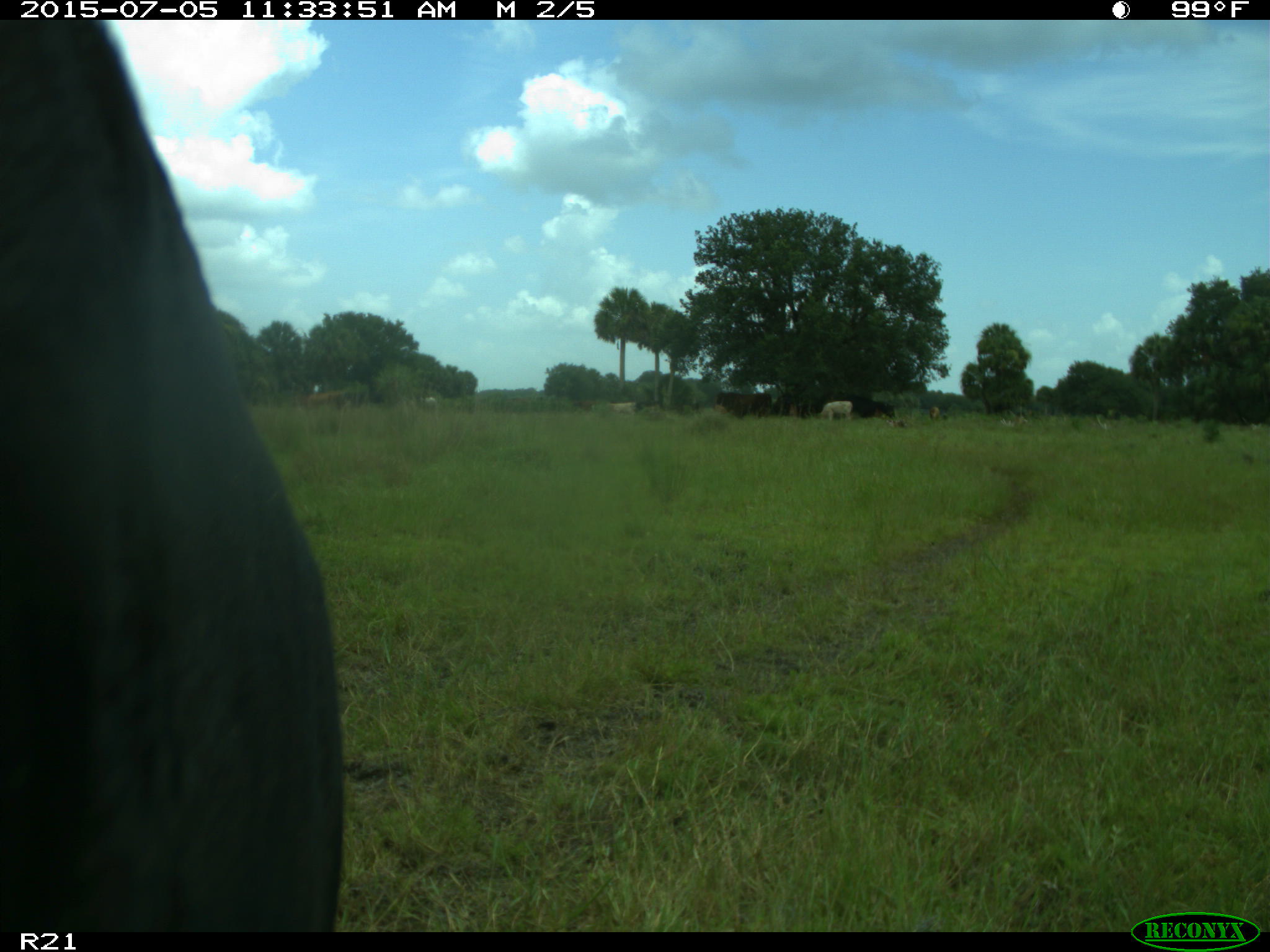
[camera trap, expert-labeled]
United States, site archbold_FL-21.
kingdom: Animalia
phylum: Chordata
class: Mammalia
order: Artiodactyla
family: Bovidae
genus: Bos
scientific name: Bos taurus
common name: domestic cow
Bos taurus (domestic cow).